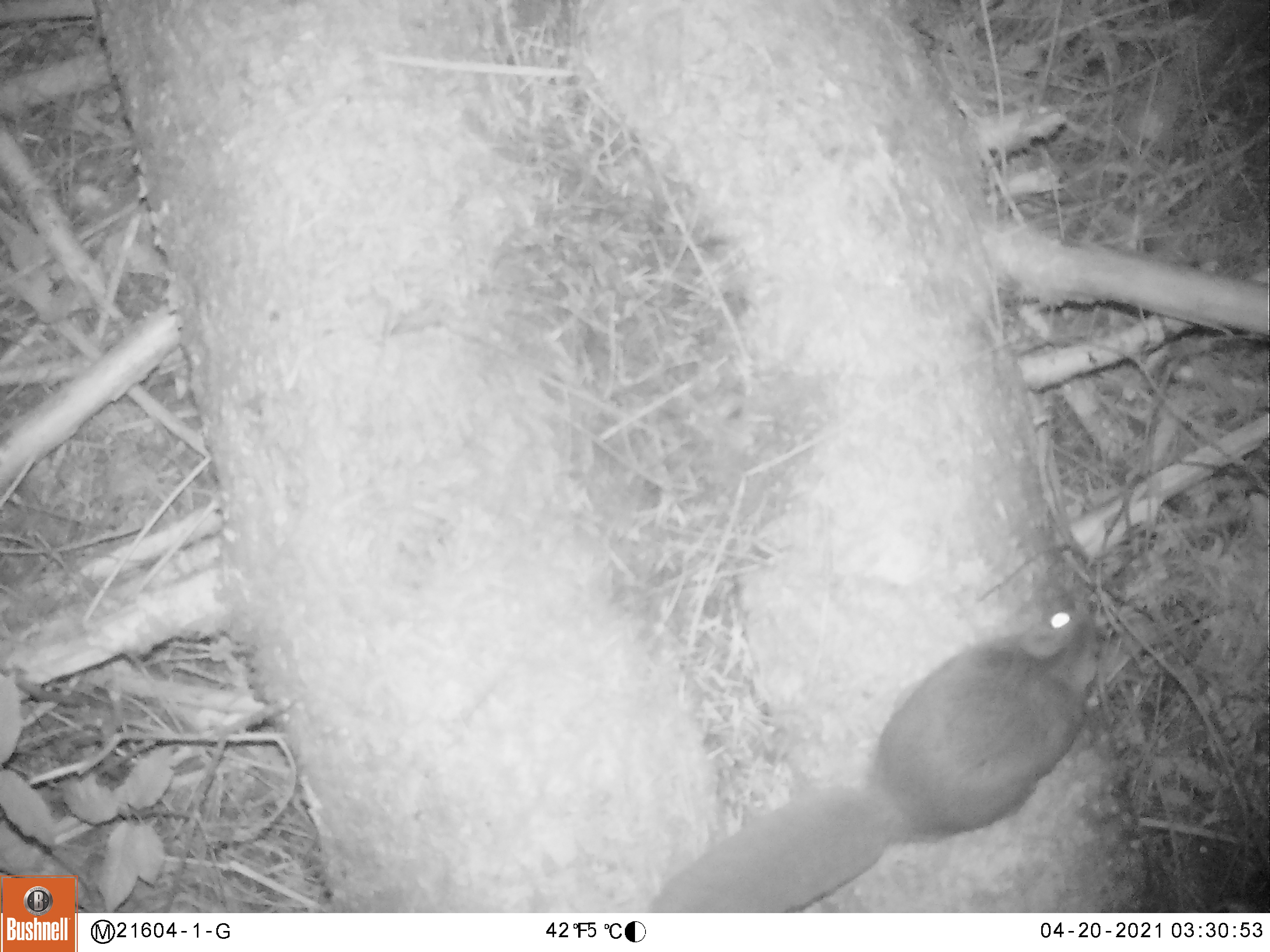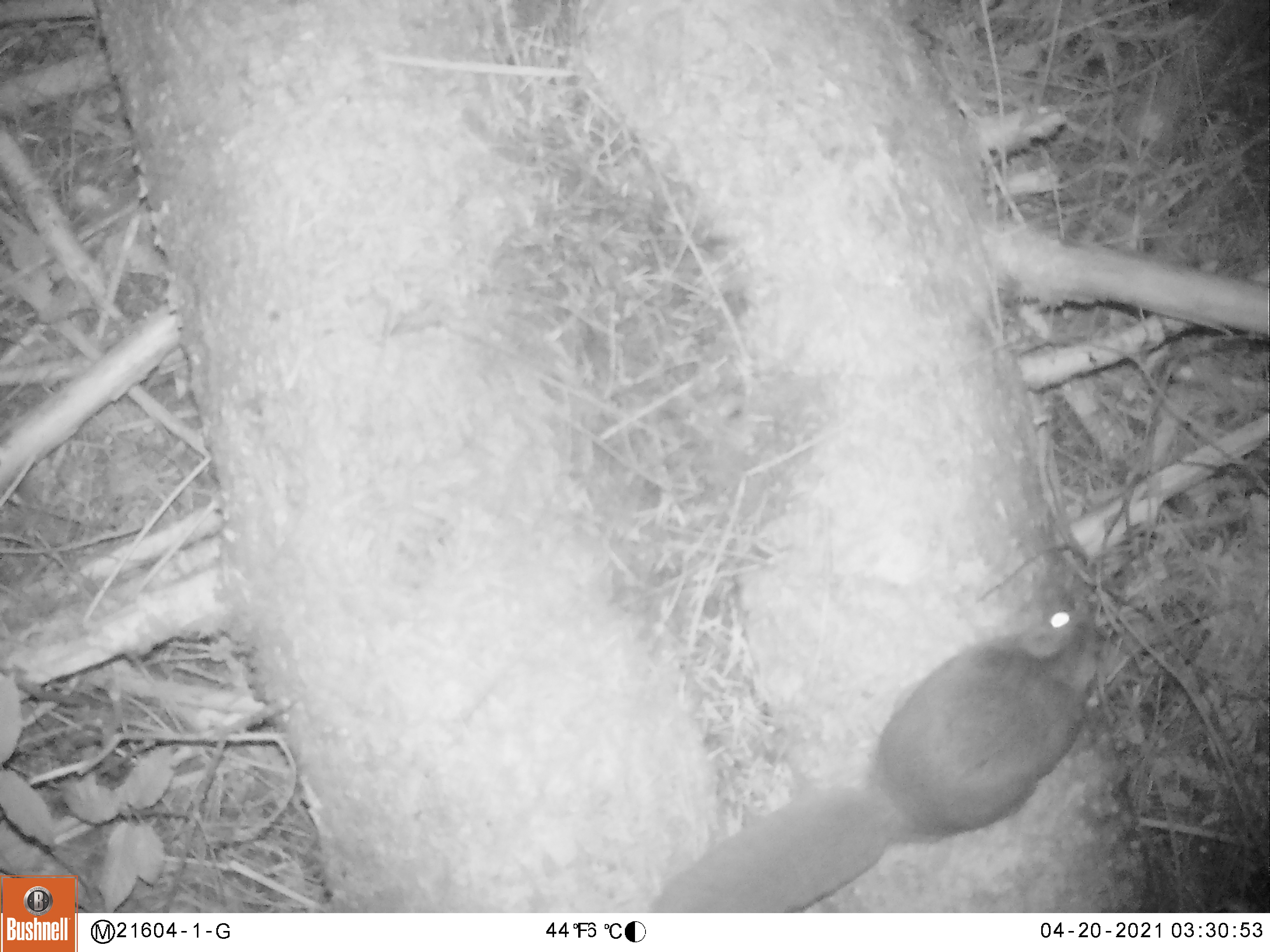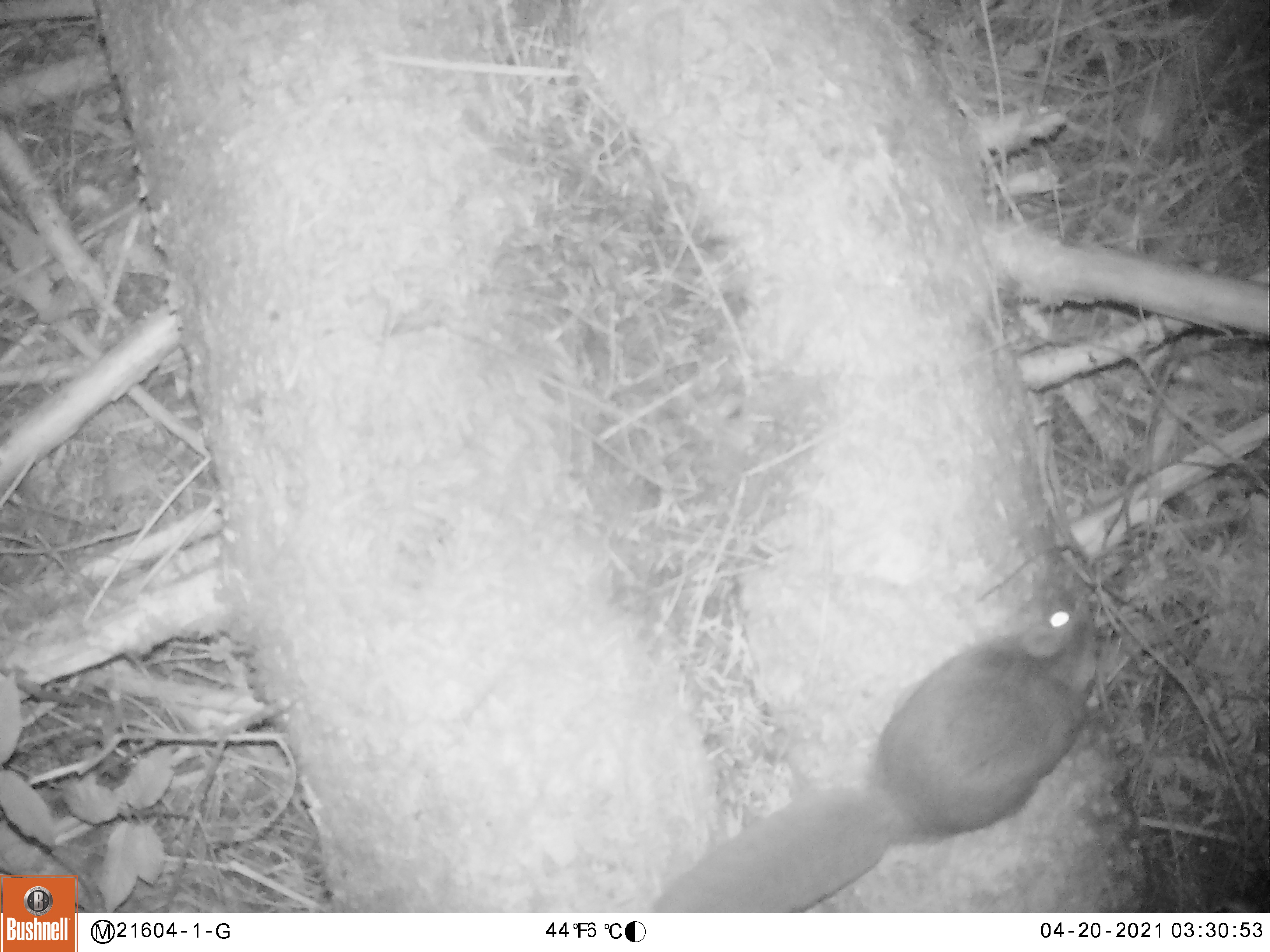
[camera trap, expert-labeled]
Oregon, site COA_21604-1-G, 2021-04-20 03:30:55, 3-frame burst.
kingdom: Animalia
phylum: Chordata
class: Mammalia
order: Rodentia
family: Sciuridae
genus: Glaucomys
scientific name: Glaucomys oregonensis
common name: humboldt's flying squirrel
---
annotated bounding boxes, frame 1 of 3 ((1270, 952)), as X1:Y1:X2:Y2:
humboldt's flying squirrel: 657:600:1118:899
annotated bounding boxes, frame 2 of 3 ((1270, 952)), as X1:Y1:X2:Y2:
humboldt's flying squirrel: 648:591:1115:899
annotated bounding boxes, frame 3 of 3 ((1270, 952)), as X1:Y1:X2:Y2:
humboldt's flying squirrel: 651:592:1112:904